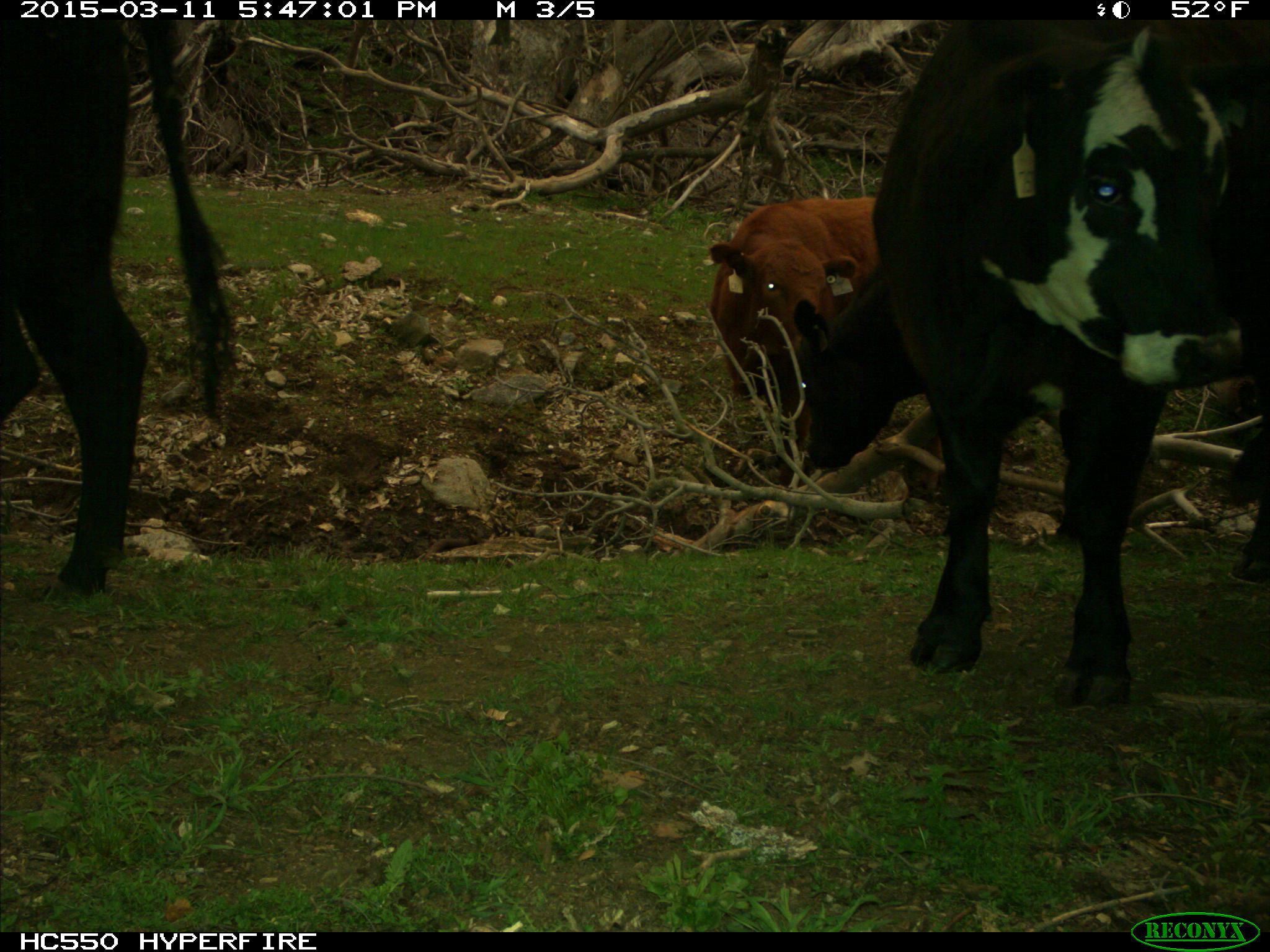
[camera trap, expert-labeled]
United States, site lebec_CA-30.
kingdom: Animalia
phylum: Chordata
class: Mammalia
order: Artiodactyla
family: Bovidae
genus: Bos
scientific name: Bos taurus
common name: domestic cow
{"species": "Bos taurus (domestic cow)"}